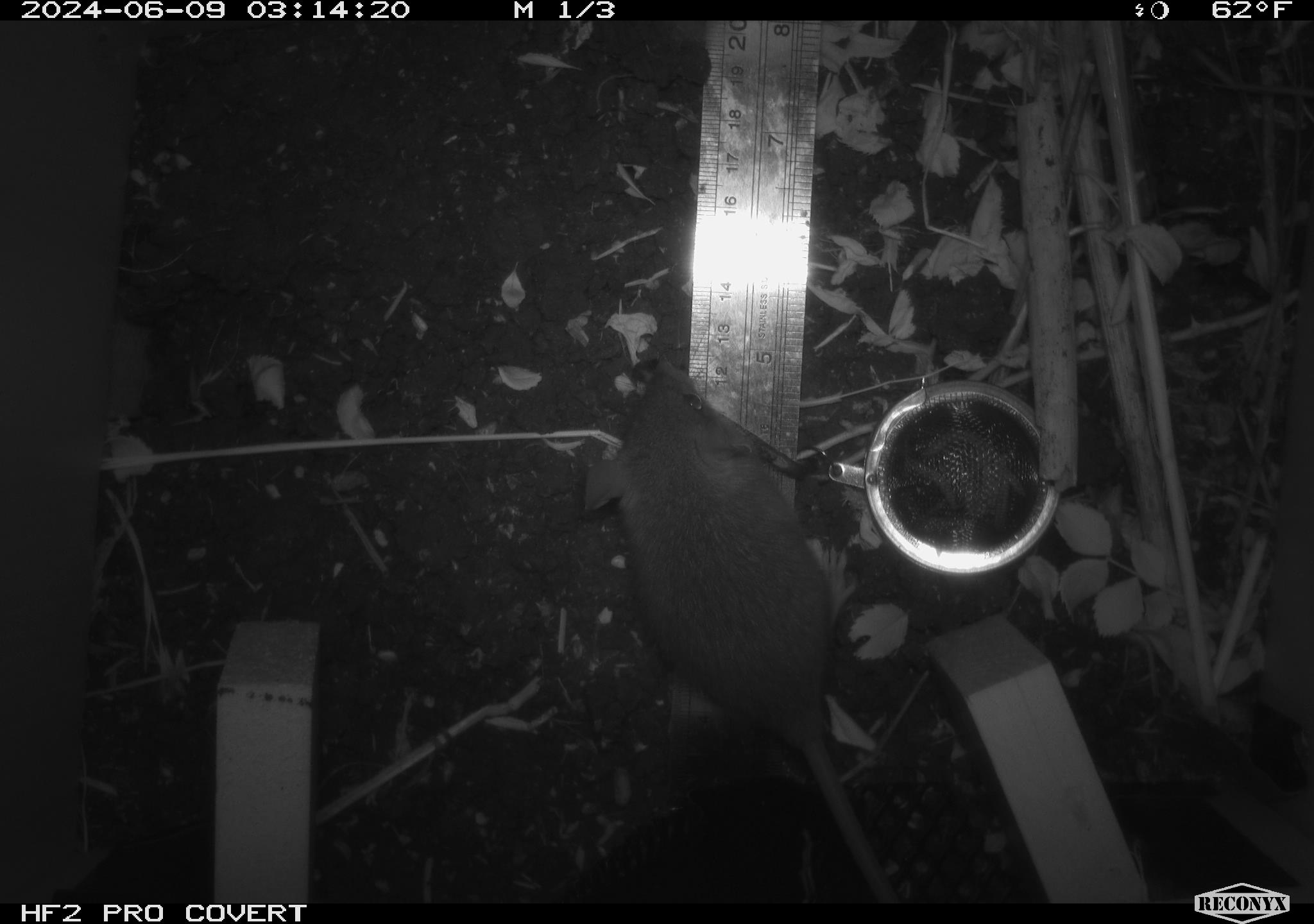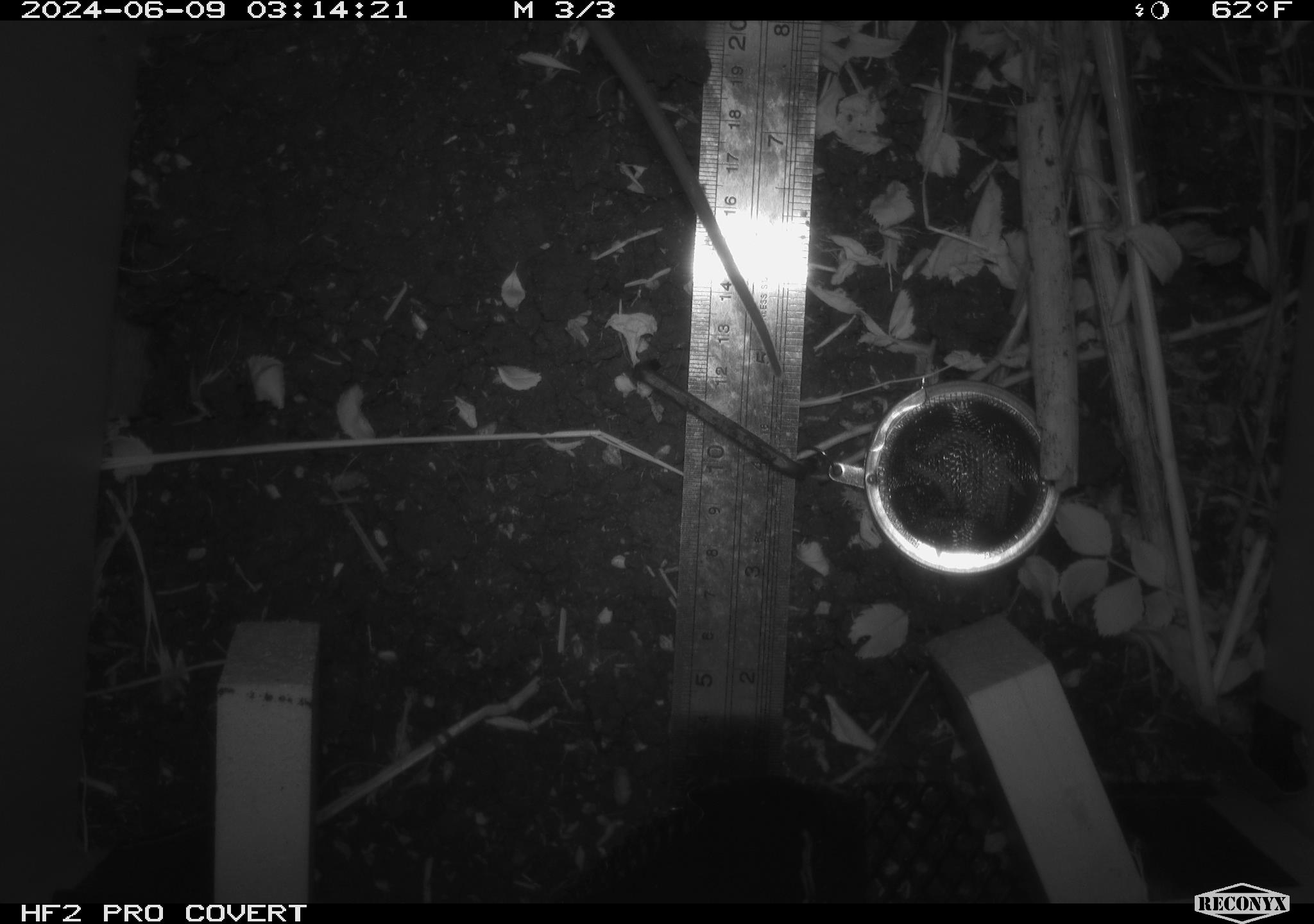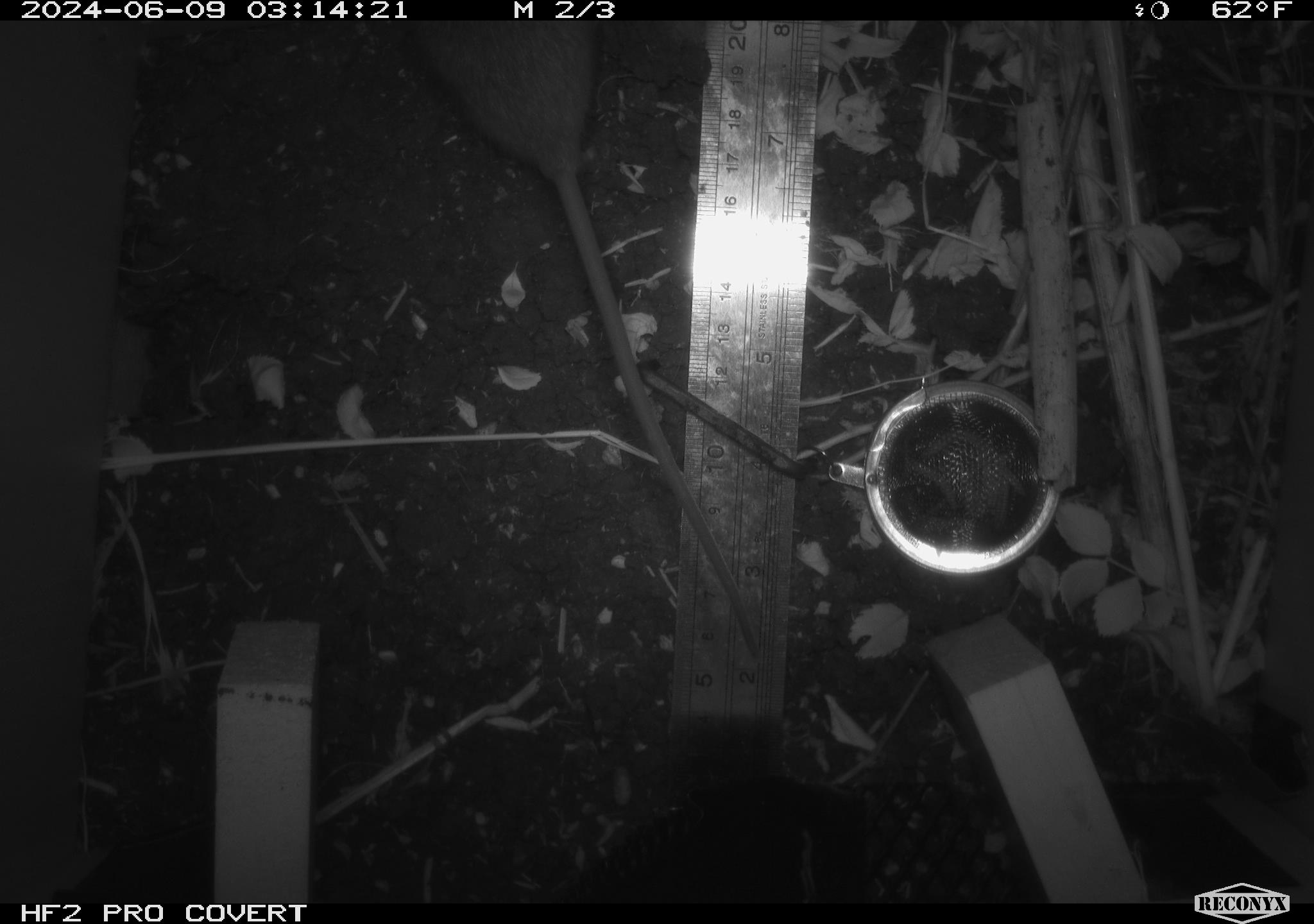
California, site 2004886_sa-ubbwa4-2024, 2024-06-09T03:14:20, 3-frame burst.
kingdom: Animalia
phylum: Chordata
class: Mammalia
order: Rodentia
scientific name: Rodentia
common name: woodrat or rat or mouse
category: woodrat or rat or mouse species